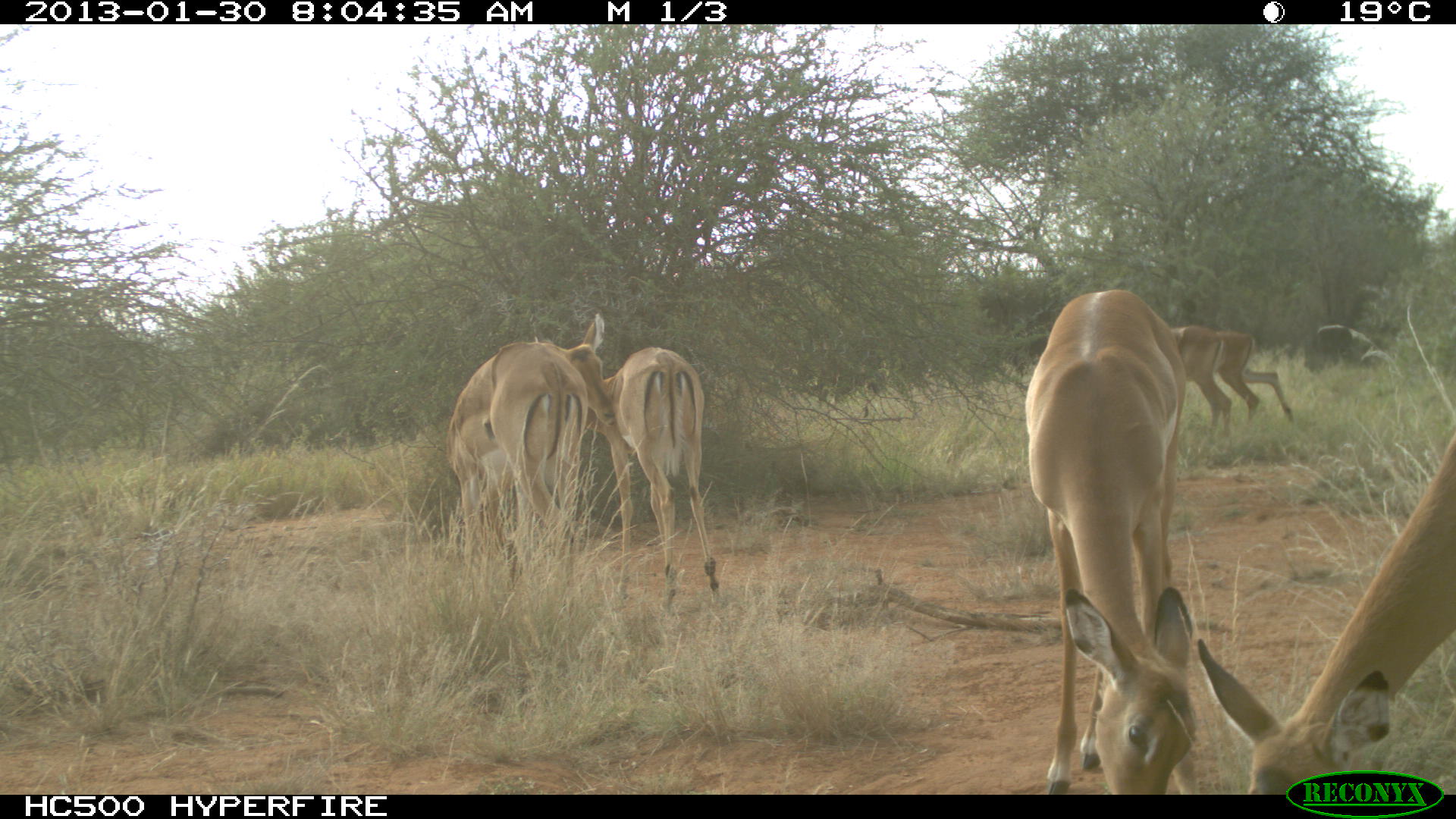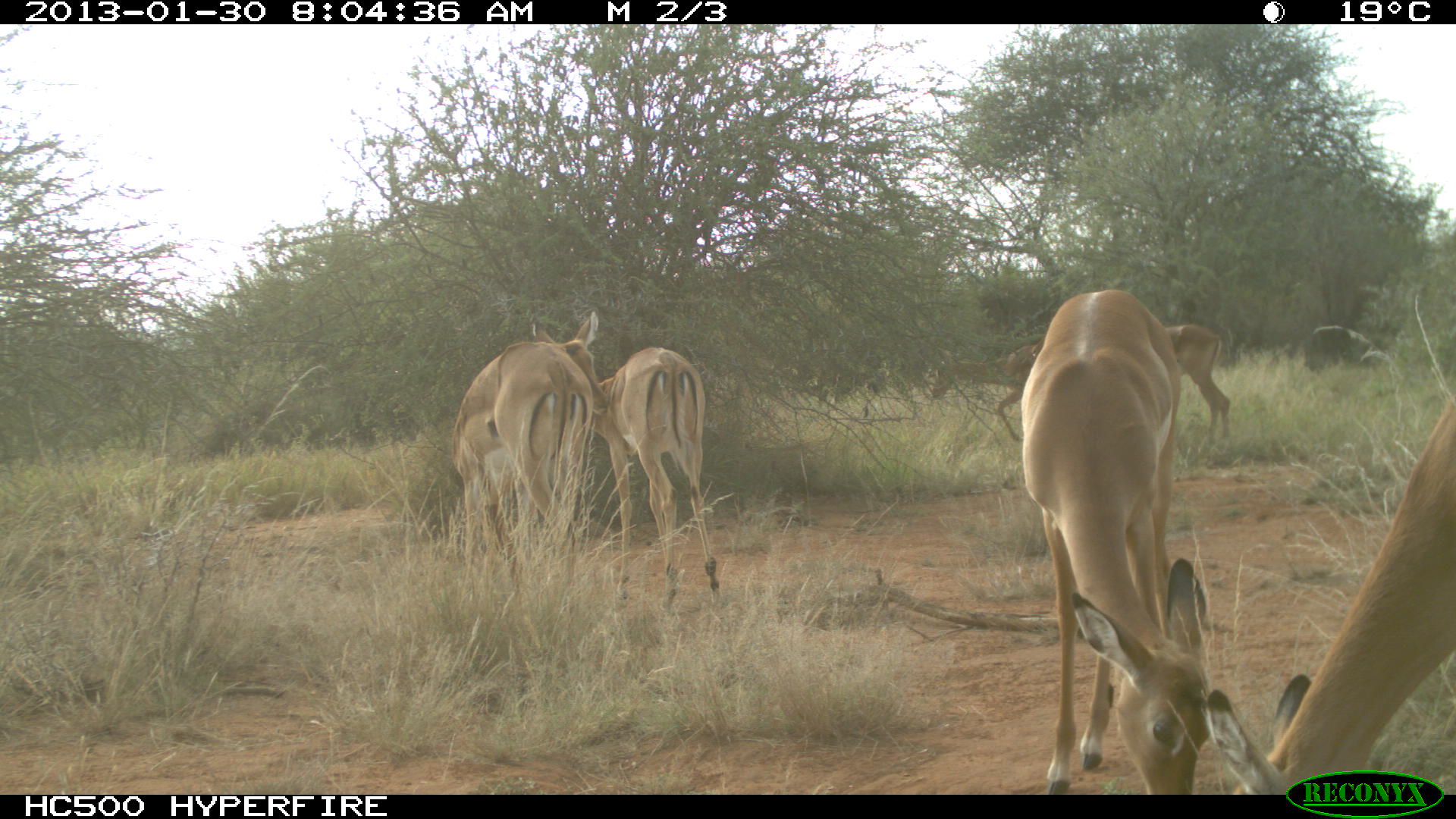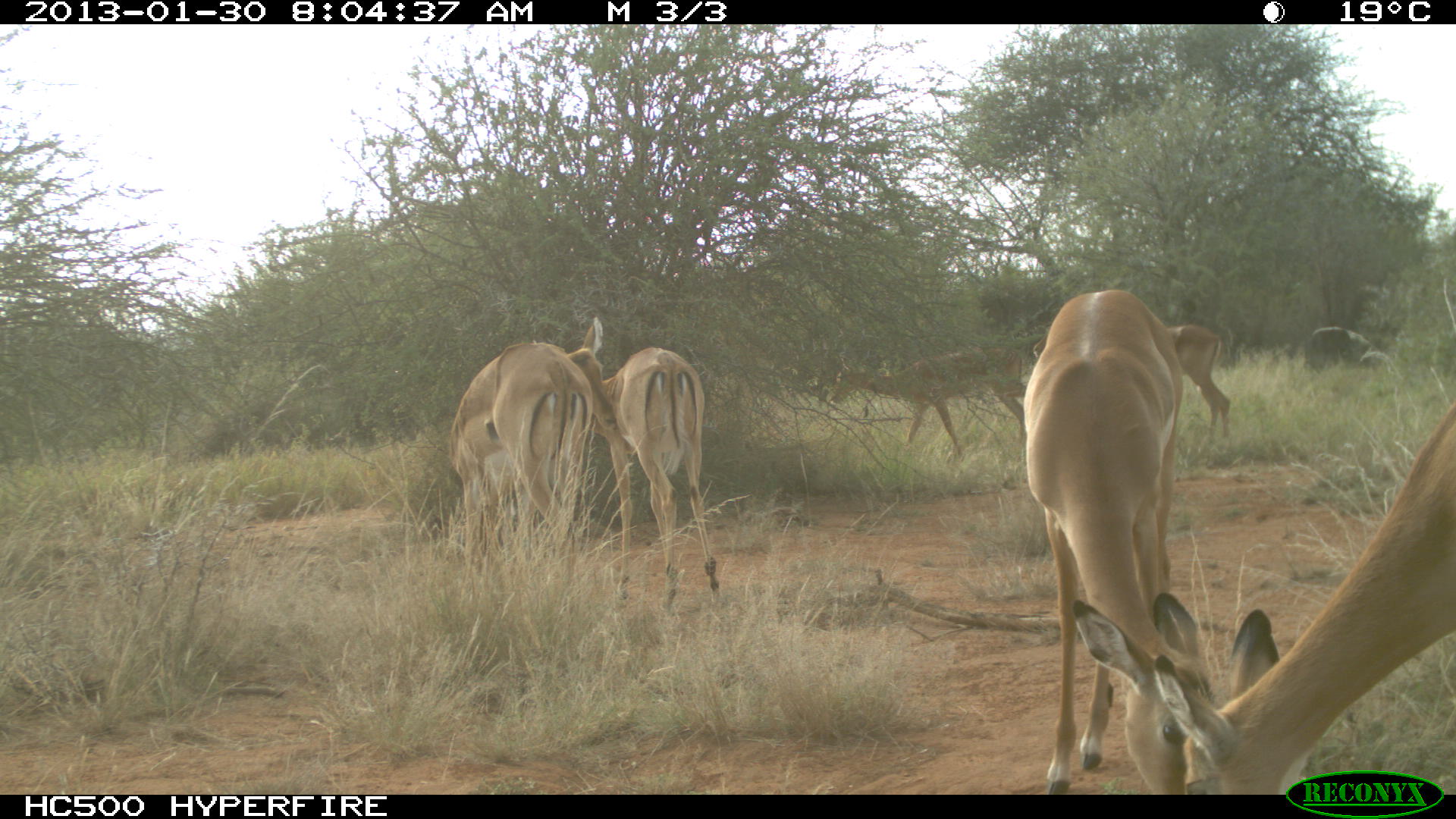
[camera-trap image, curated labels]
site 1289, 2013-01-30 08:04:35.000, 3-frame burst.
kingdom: Animalia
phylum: Chordata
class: Mammalia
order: Artiodactyla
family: Bovidae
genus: Aepyceros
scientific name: Aepyceros melampus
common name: impala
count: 6